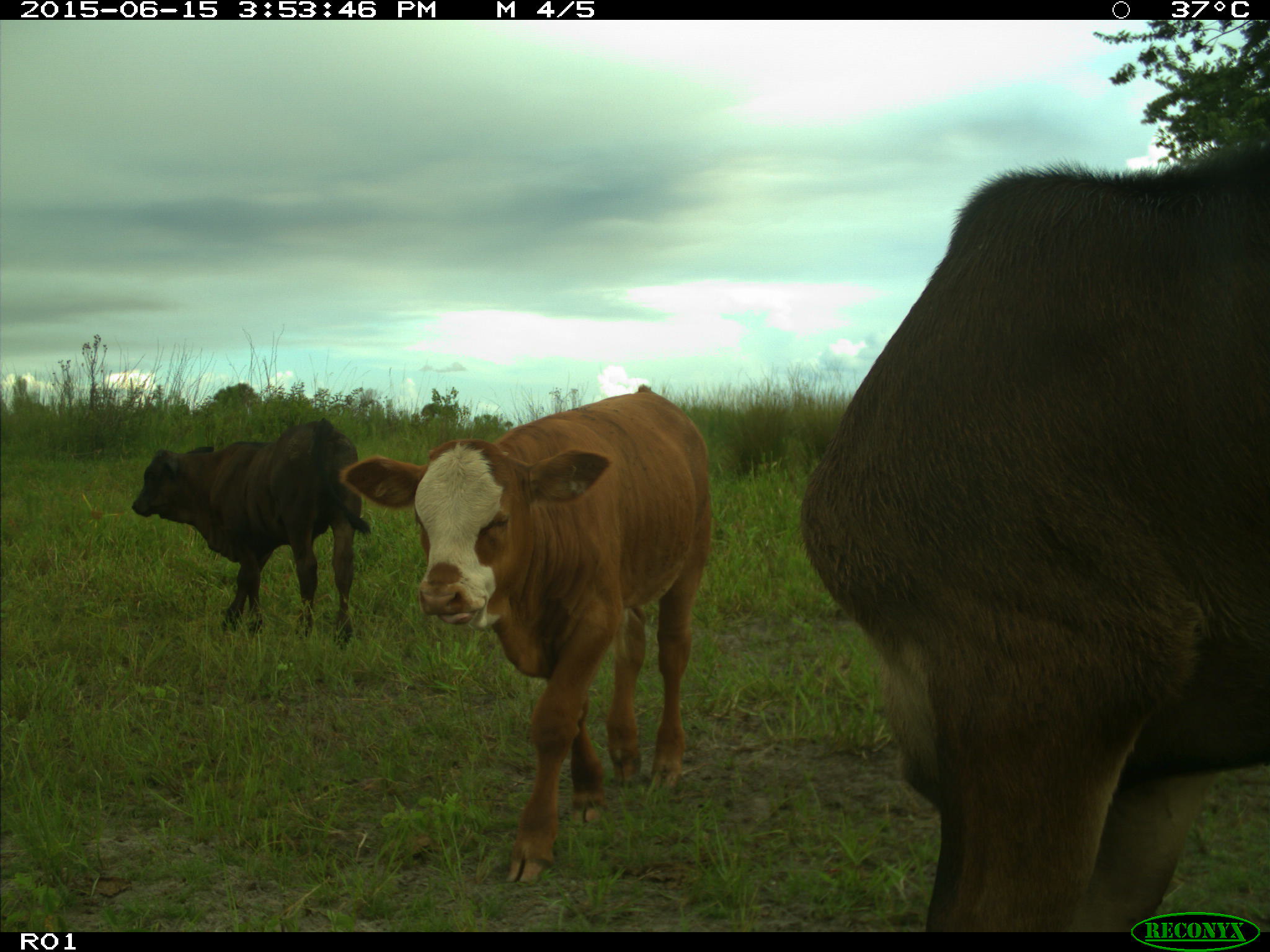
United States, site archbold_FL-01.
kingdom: Animalia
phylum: Chordata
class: Mammalia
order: Artiodactyla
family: Bovidae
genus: Bos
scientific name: Bos taurus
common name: domestic cow